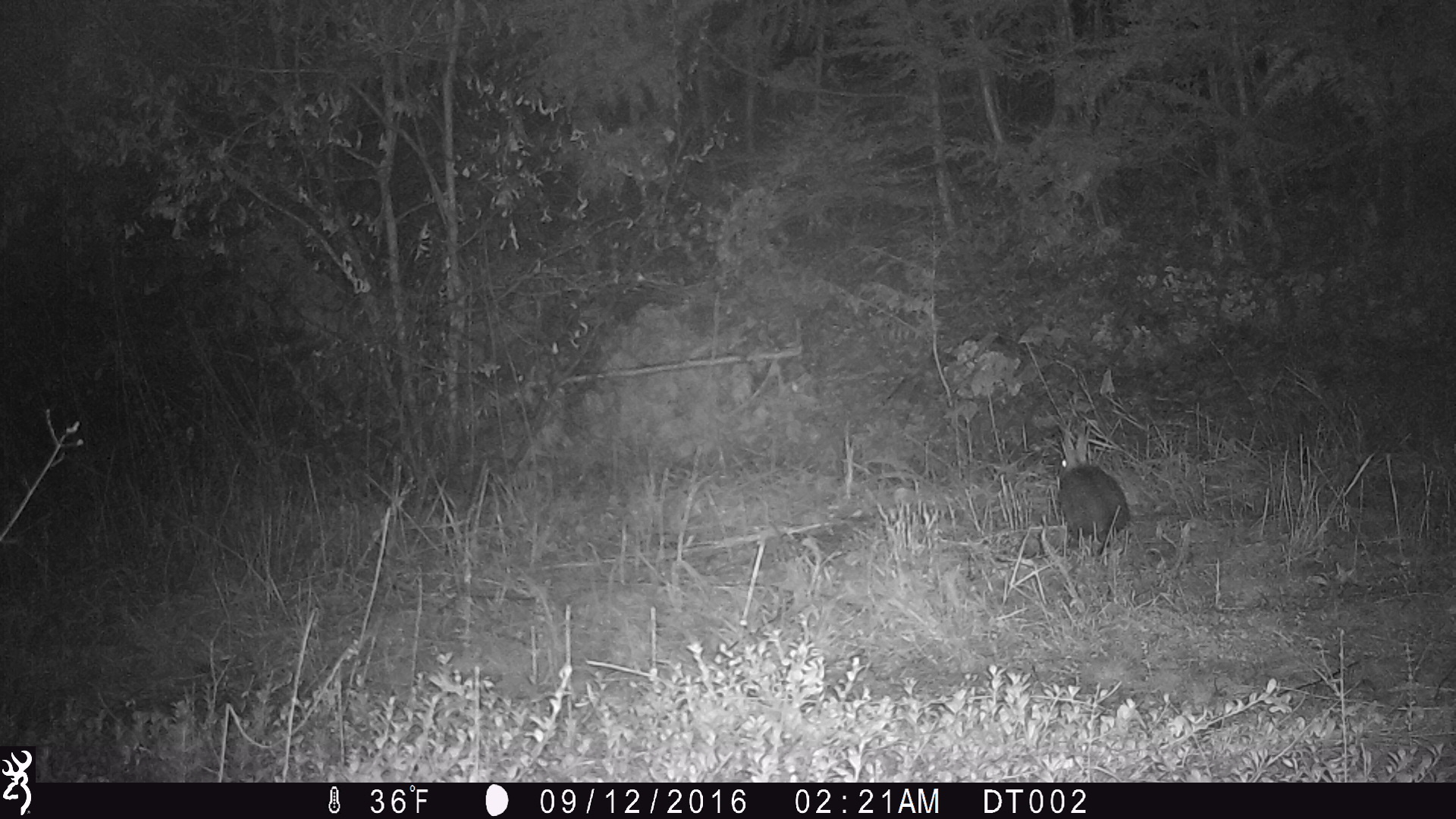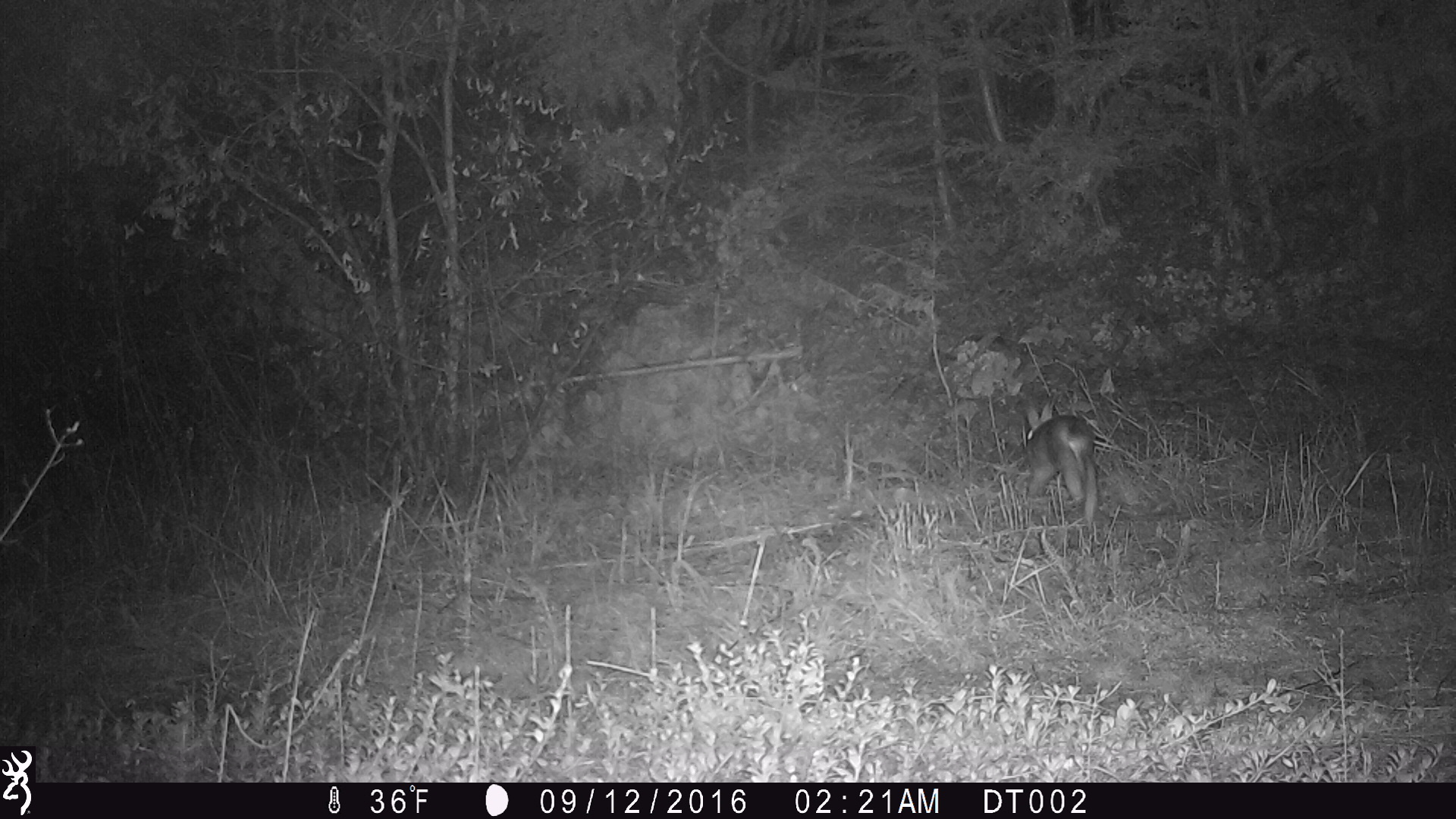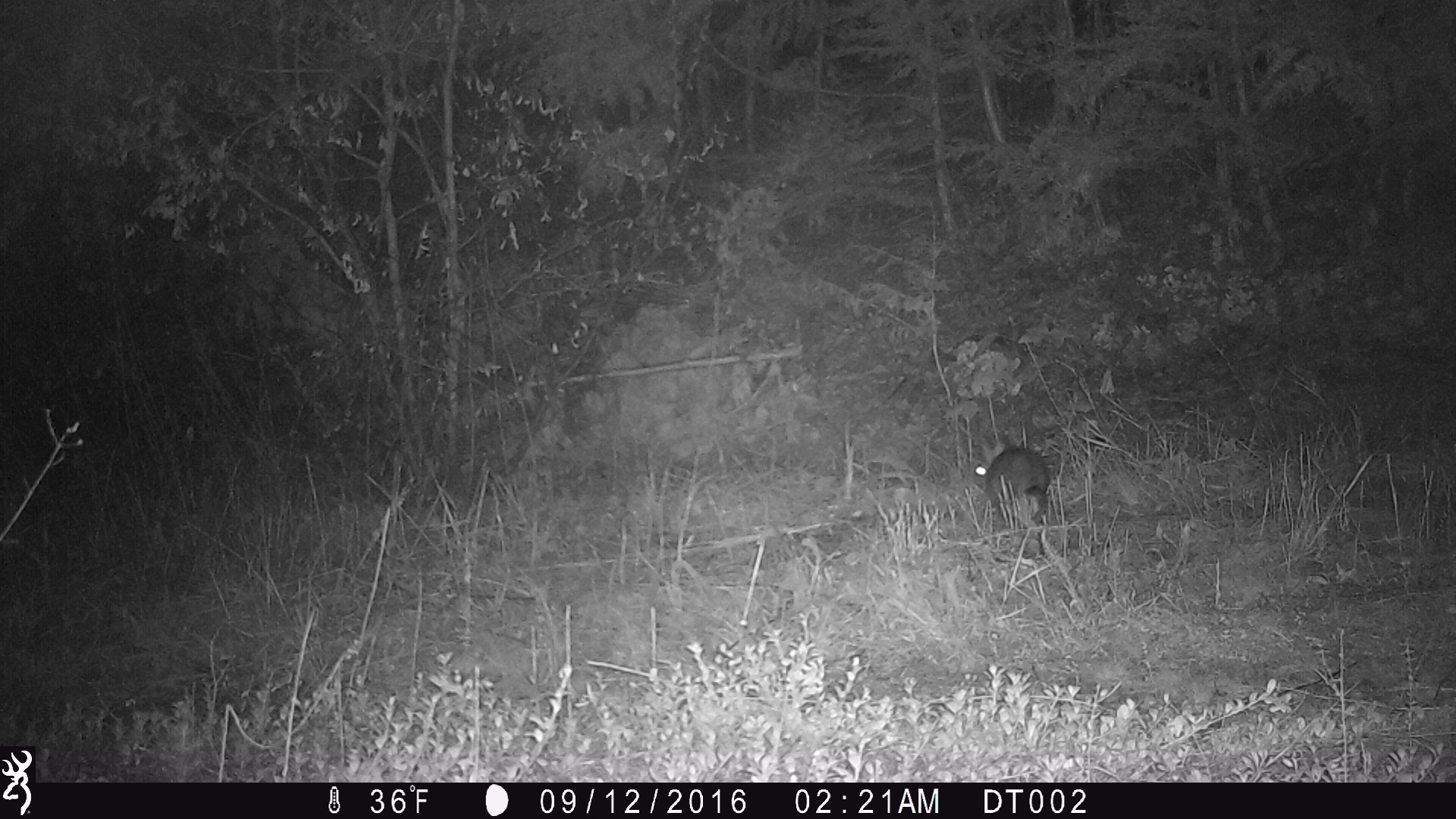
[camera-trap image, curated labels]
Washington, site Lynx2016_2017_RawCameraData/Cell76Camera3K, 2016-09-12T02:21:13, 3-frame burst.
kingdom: Animalia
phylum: Chordata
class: Mammalia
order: Lagomorpha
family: Leporidae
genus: Lepus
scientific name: Lepus americanus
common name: snowshoe hare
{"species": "Lepus americanus (snowshoe hare)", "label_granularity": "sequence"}